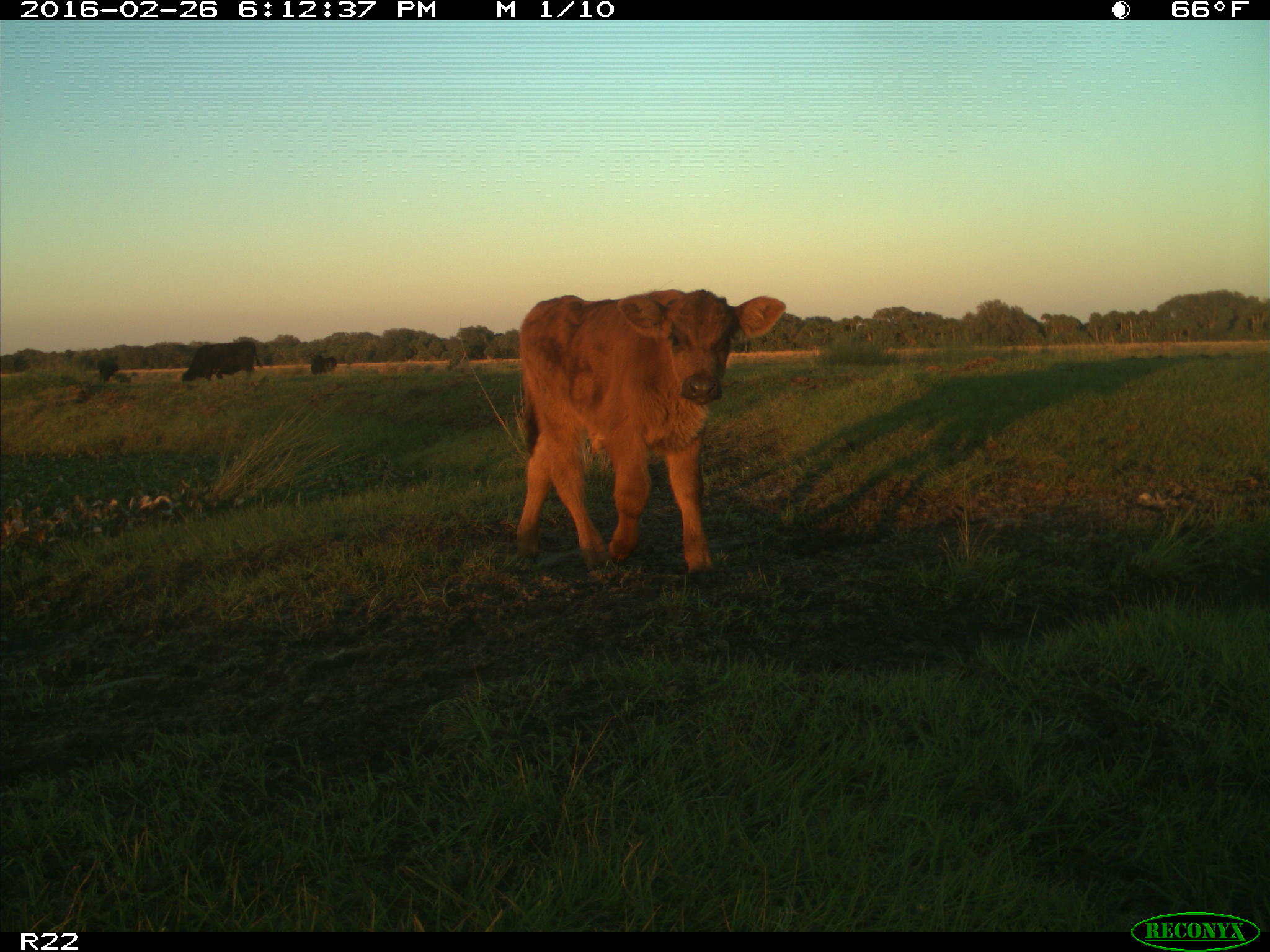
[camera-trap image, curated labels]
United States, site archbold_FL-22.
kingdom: Animalia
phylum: Chordata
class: Mammalia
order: Artiodactyla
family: Bovidae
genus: Bos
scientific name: Bos taurus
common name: domestic cow